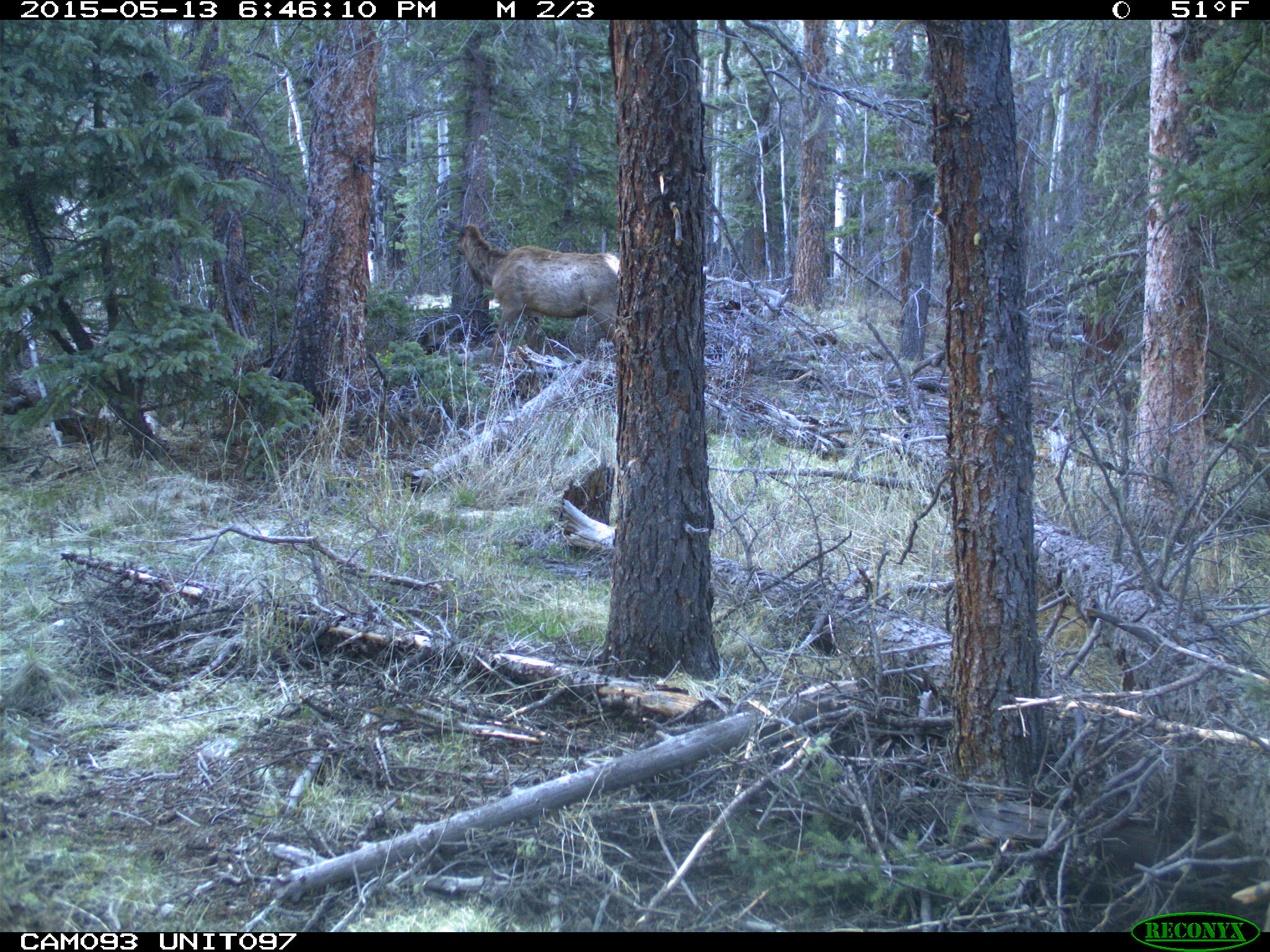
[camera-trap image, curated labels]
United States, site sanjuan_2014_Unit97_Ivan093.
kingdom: Animalia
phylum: Chordata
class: Mammalia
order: Artiodactyla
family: Cervidae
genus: Cervus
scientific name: Cervus elaphus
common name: red deer